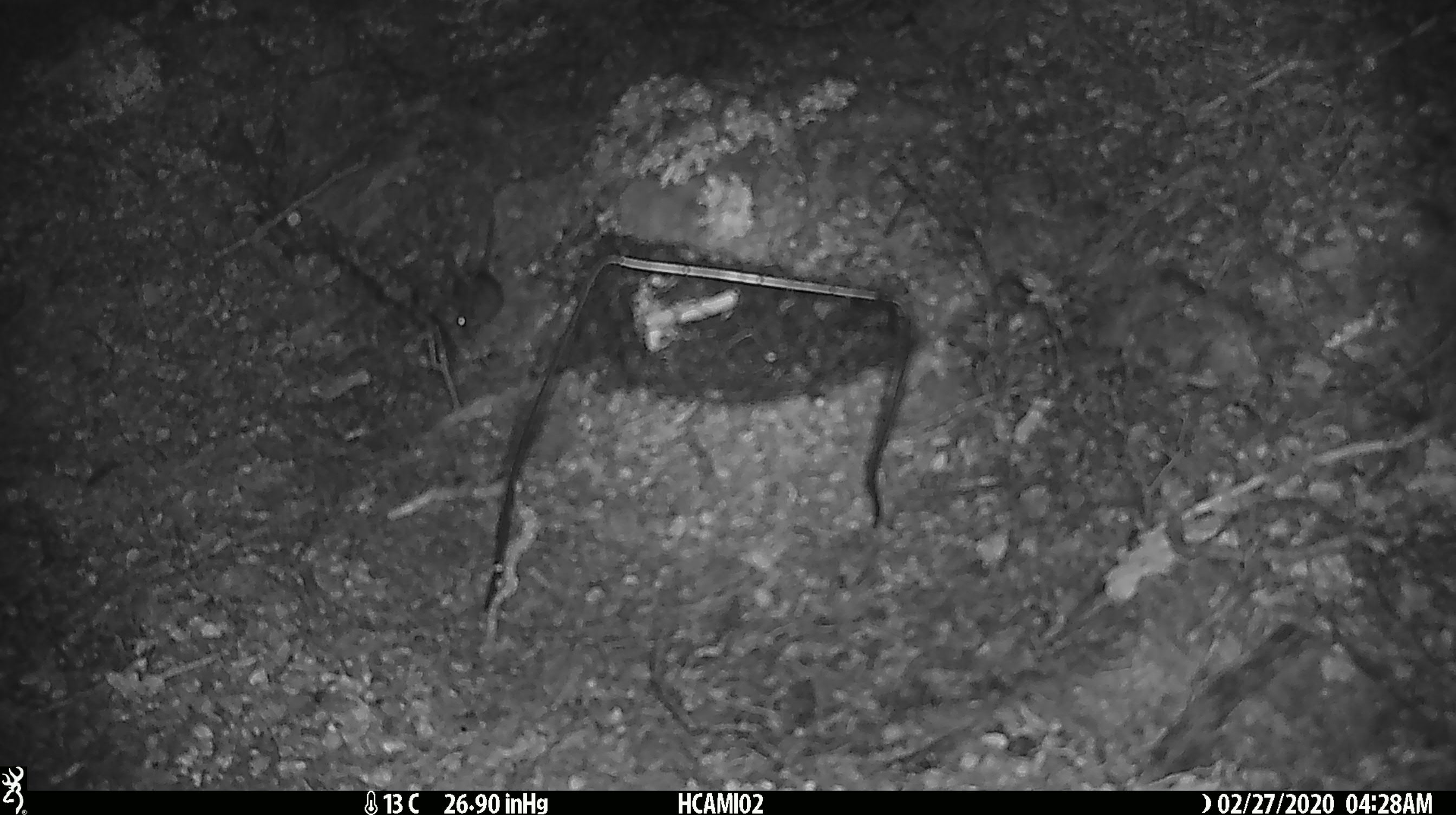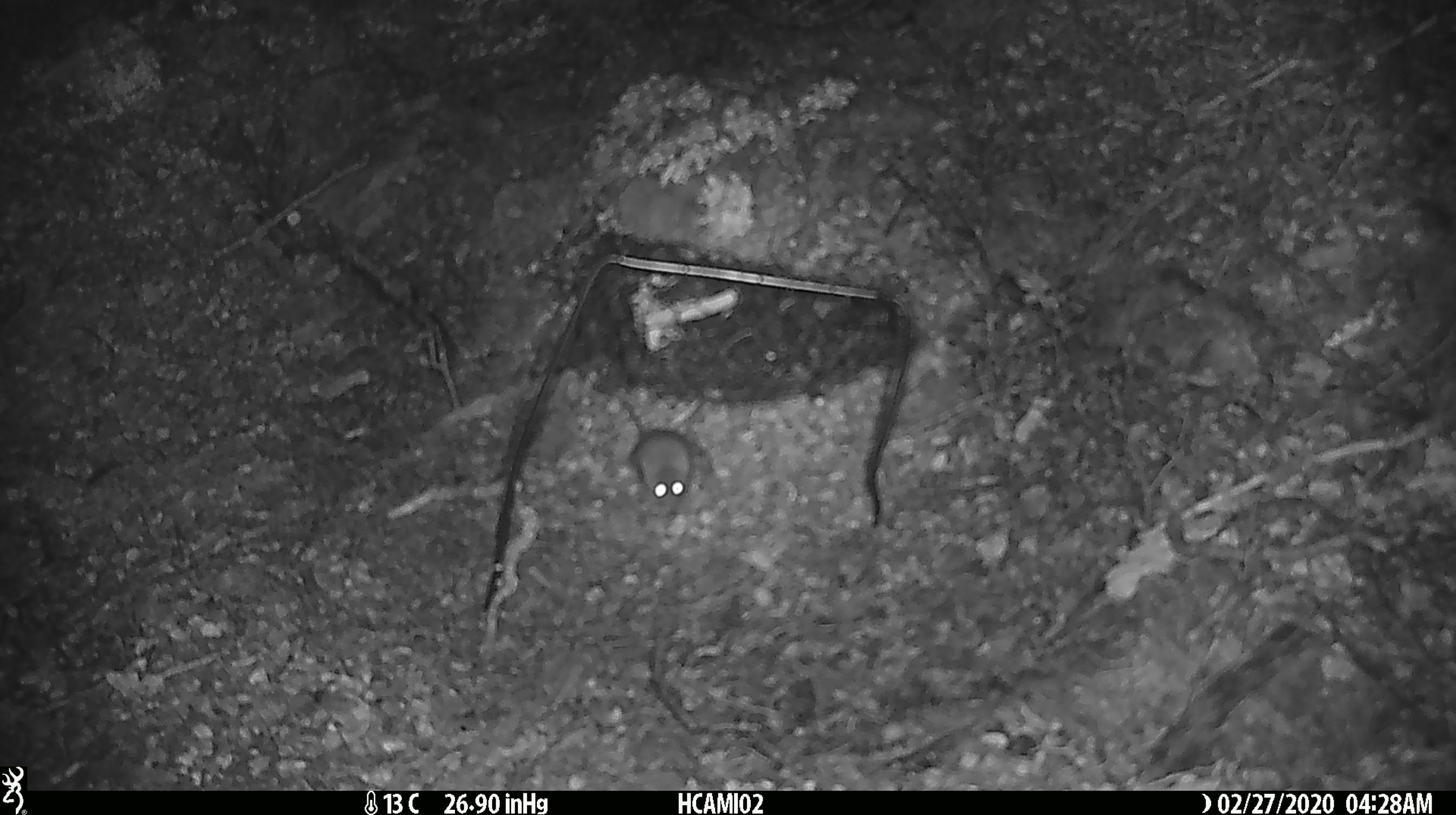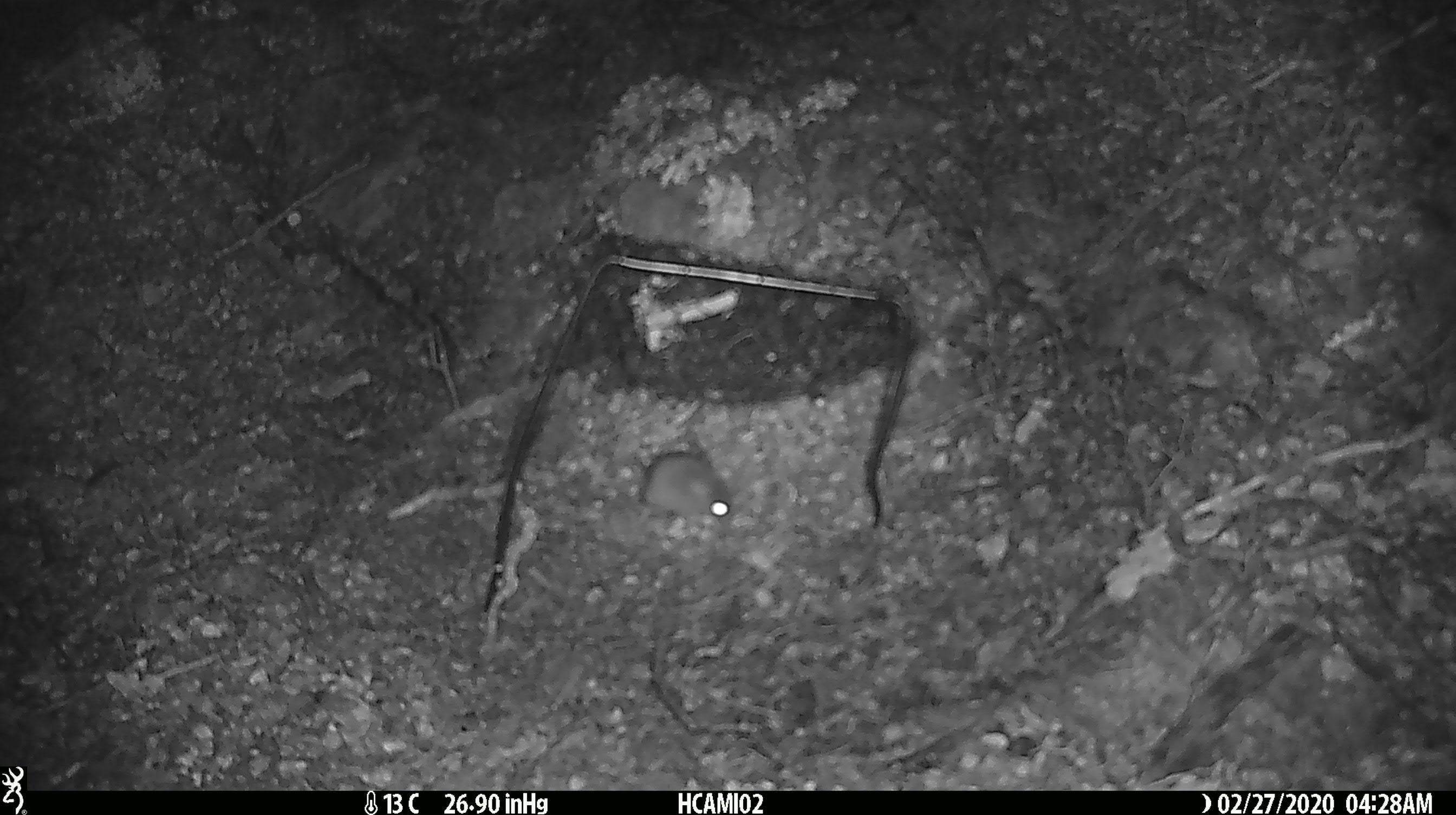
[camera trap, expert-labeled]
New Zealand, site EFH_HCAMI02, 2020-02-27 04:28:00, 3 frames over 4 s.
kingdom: Animalia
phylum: Chordata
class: Mammalia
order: Rodentia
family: Muridae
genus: Mus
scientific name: Mus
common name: mouse